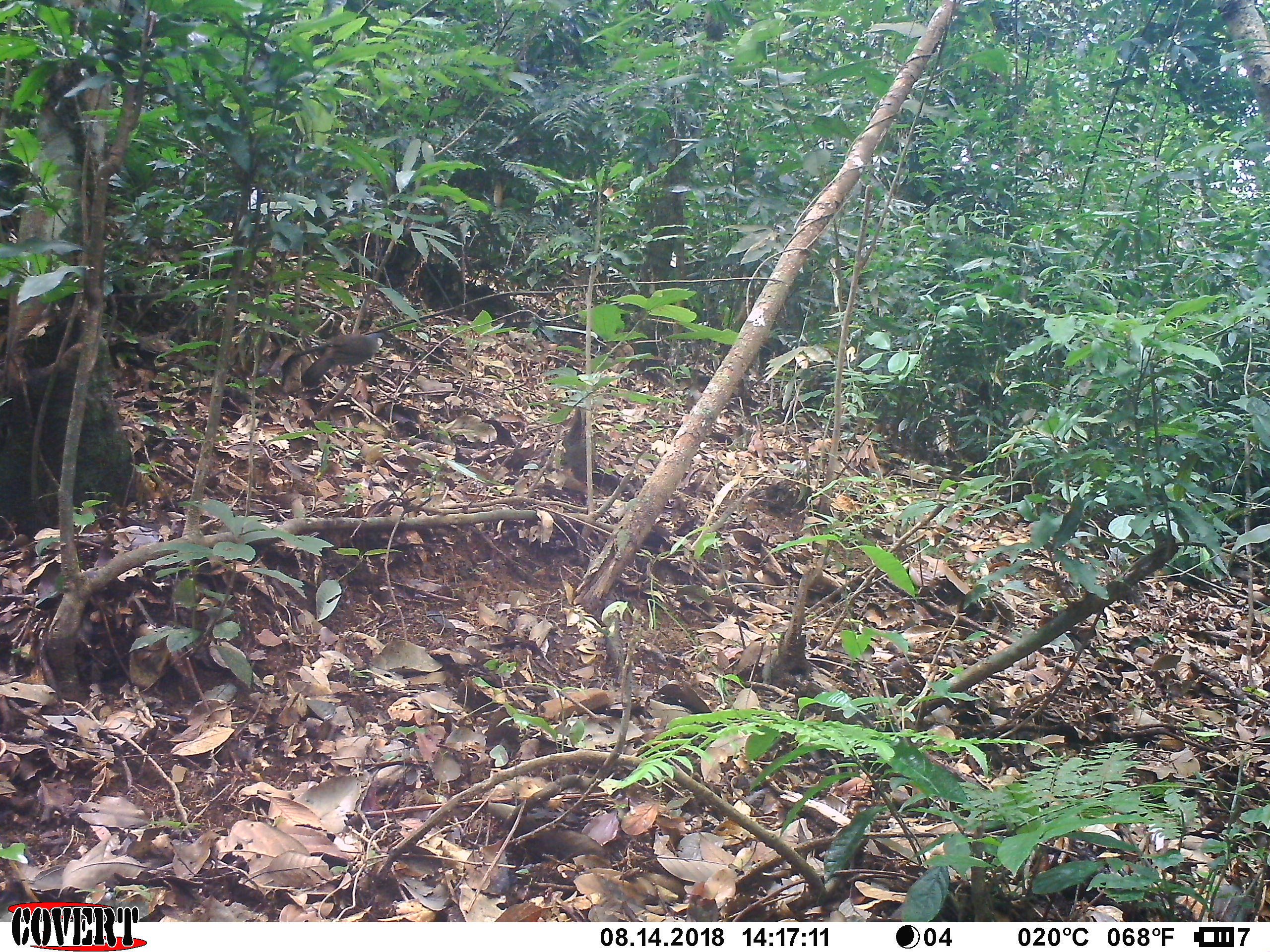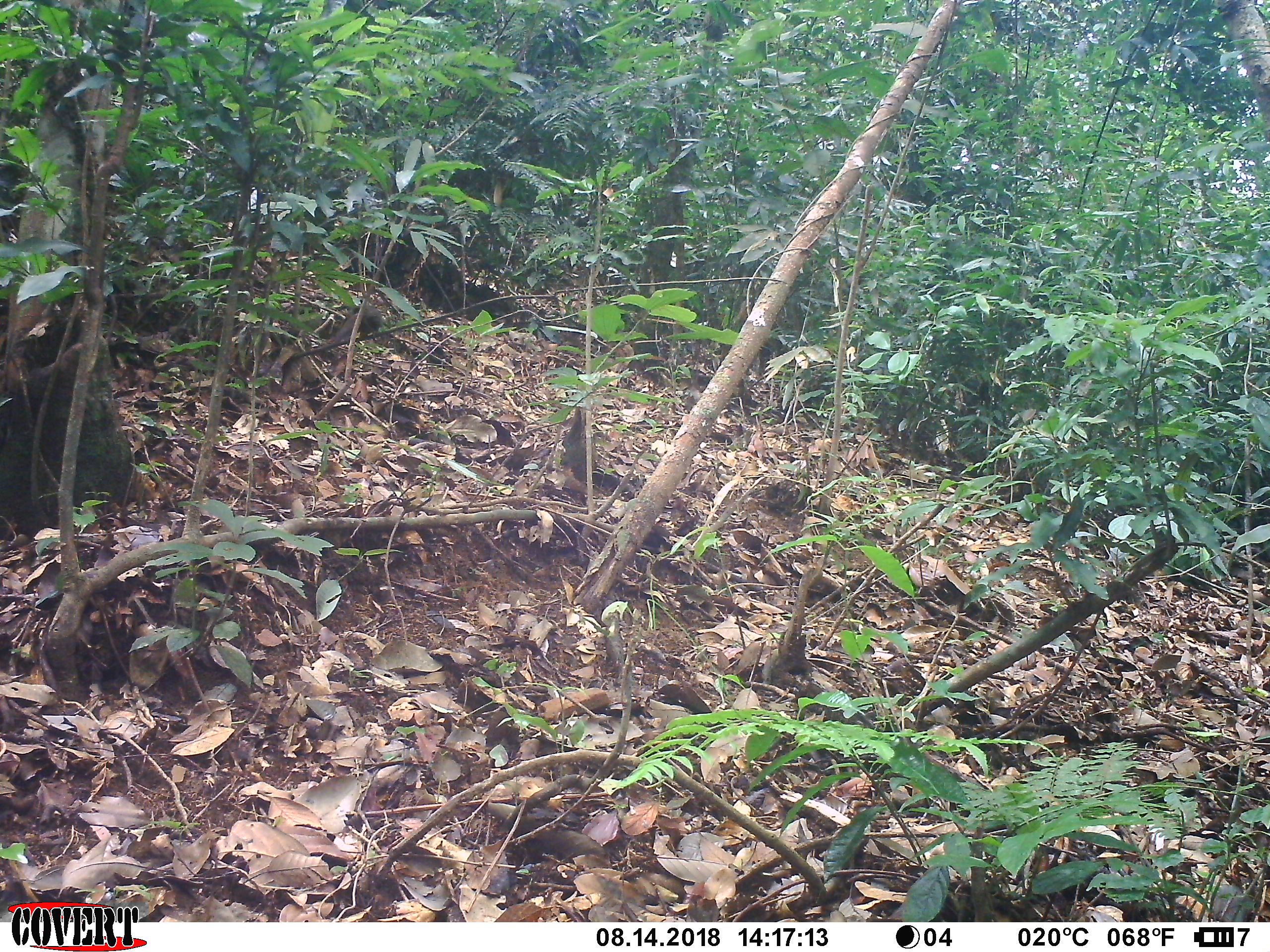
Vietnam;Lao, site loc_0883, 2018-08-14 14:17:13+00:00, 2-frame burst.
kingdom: Animalia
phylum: Chordata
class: Aves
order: Passeriformes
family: Leiothrichidae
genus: Pterorhinus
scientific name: Pterorhinus chinensis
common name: black-throated laughingthrush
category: black throated laughingthrush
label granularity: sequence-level